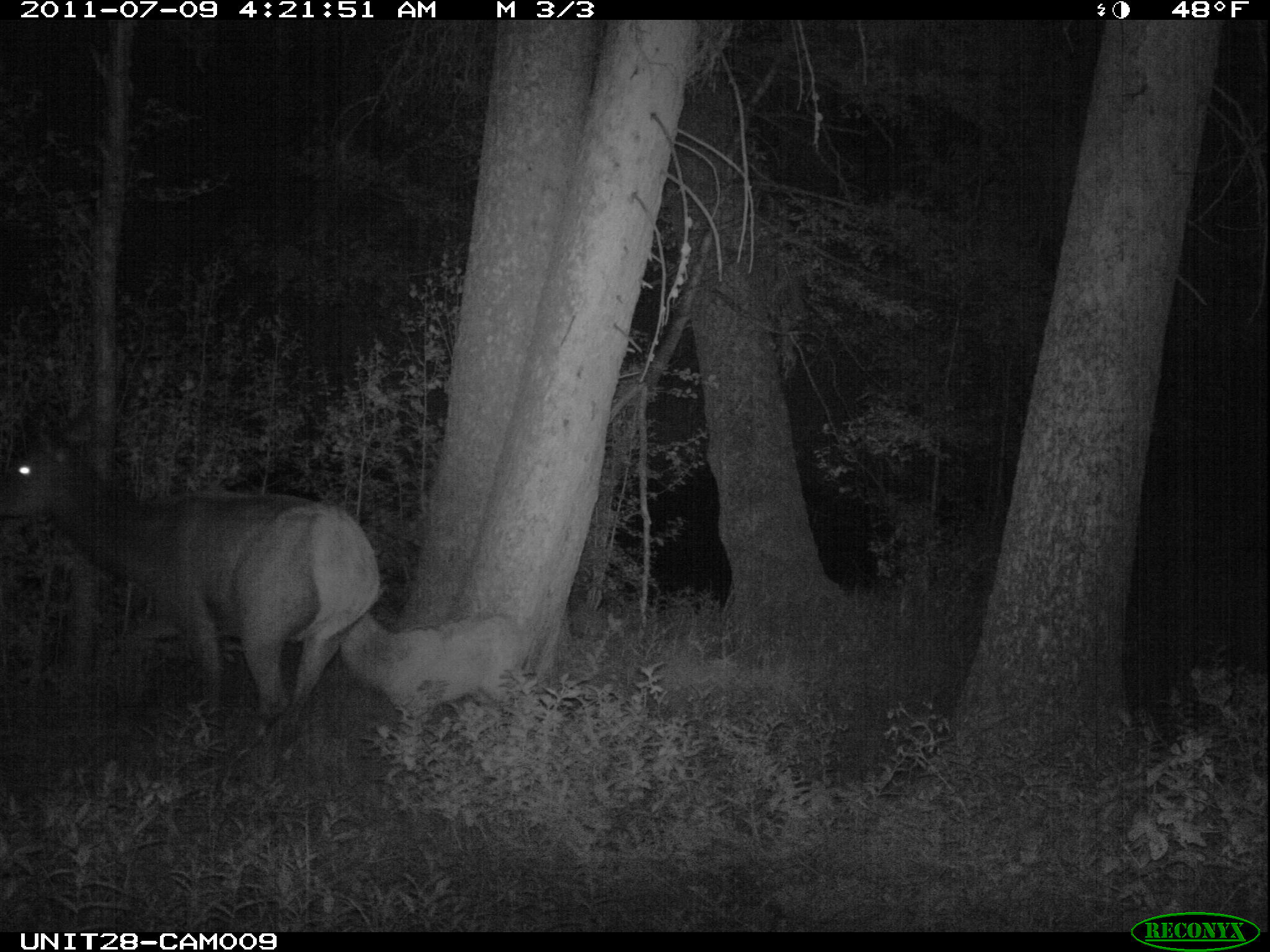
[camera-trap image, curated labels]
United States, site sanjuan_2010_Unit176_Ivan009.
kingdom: Animalia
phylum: Chordata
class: Mammalia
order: Artiodactyla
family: Cervidae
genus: Cervus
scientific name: Cervus elaphus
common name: red deer